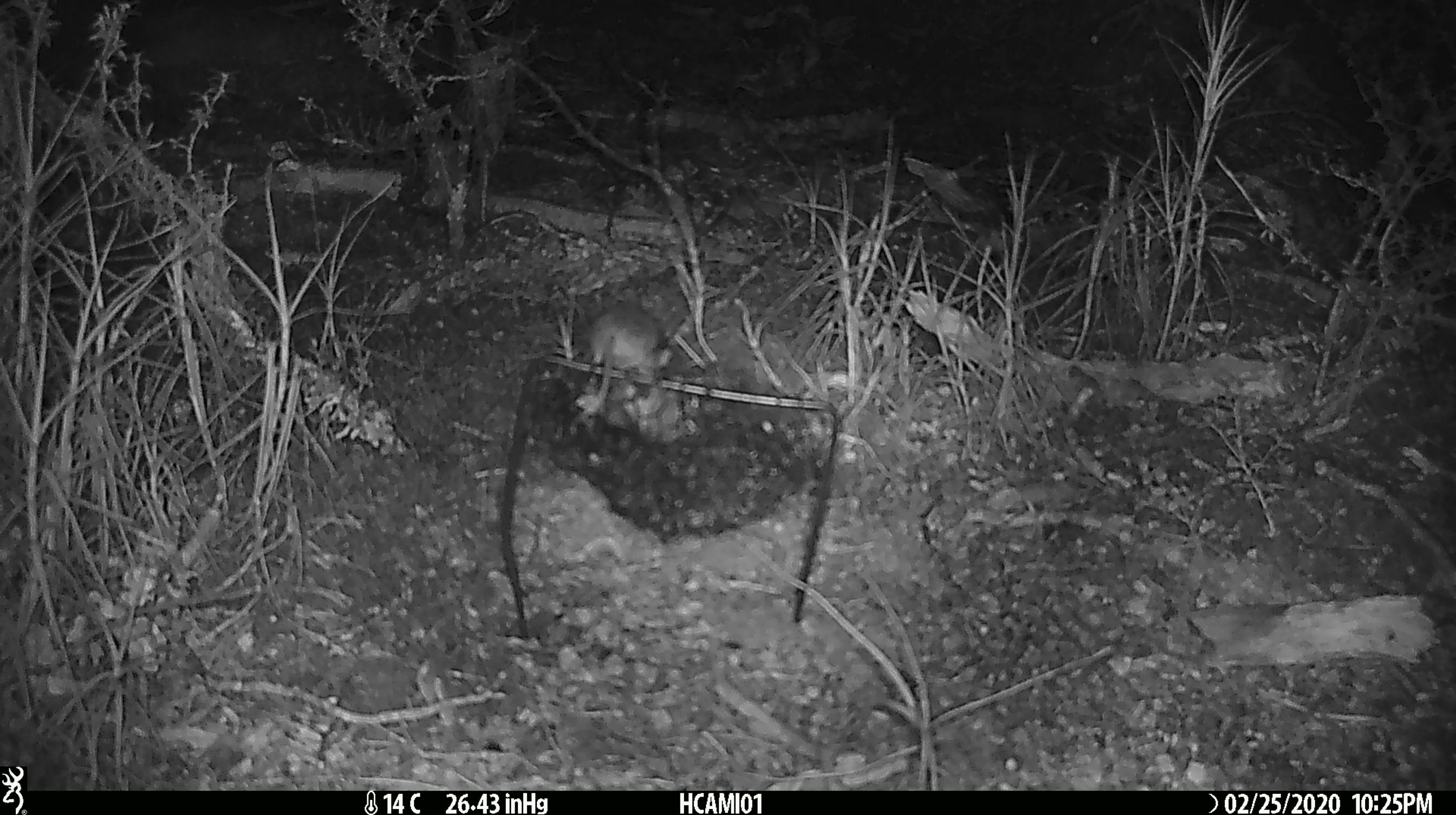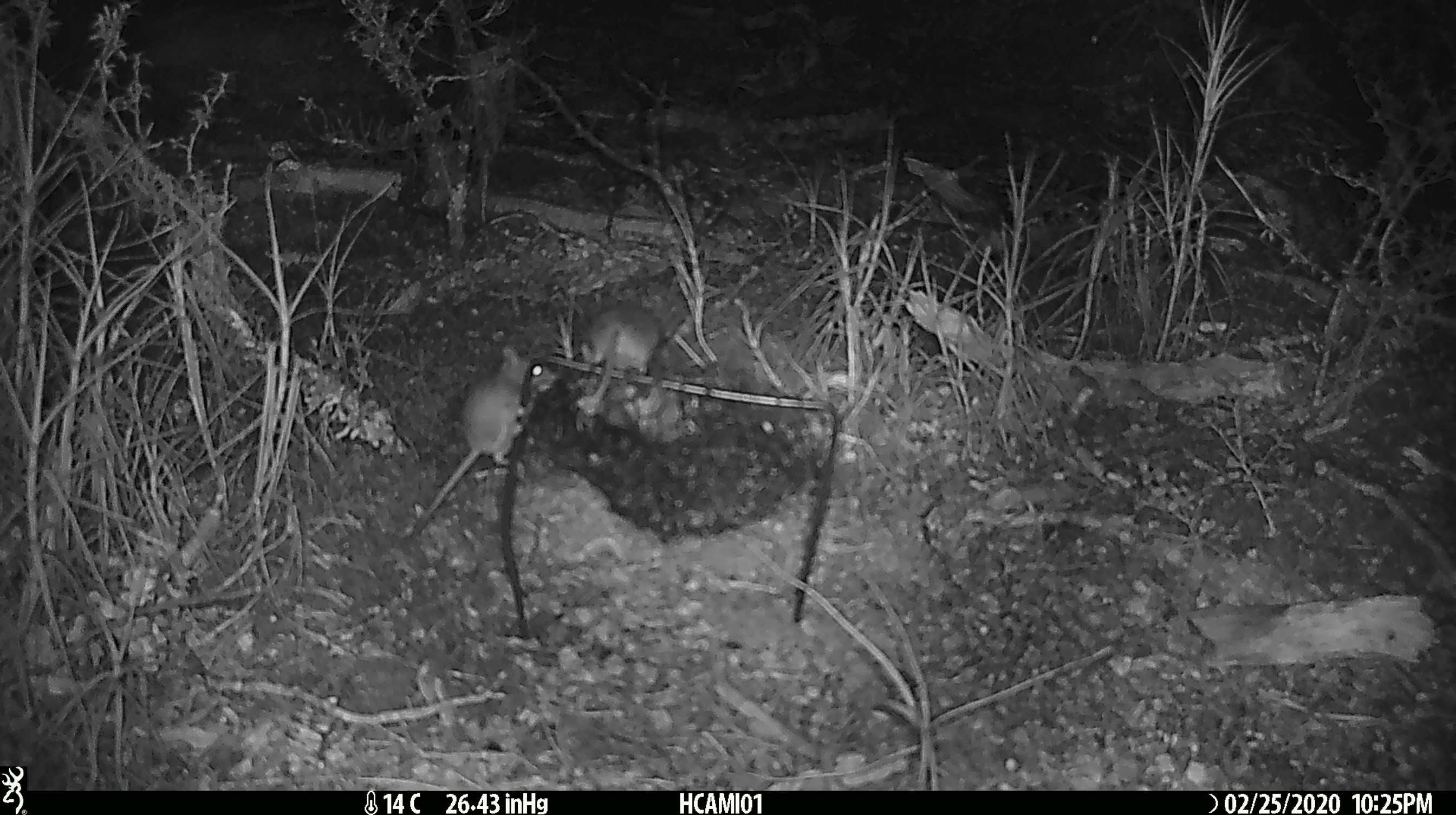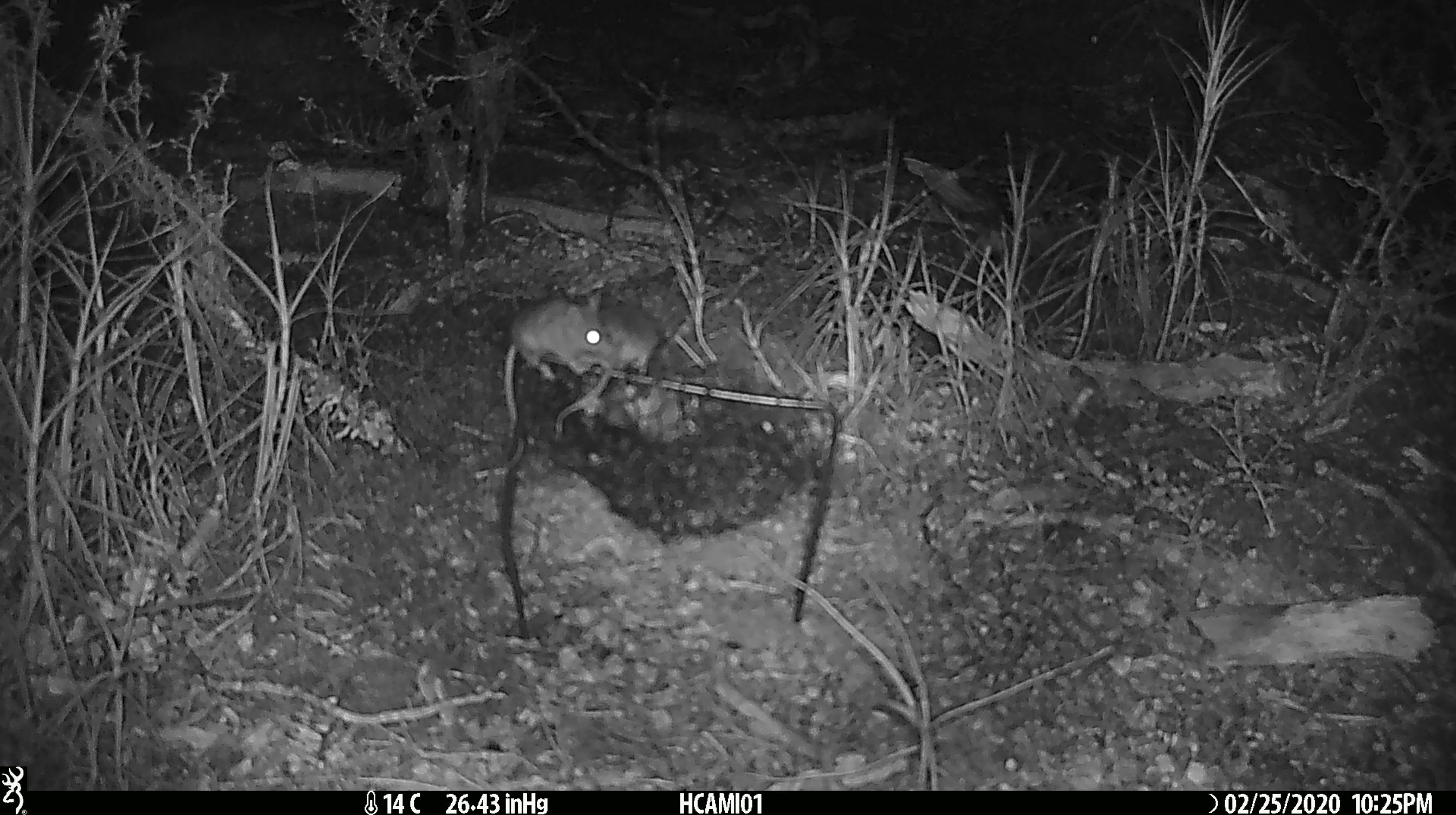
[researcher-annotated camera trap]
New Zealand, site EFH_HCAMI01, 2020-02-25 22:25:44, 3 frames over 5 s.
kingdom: Animalia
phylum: Chordata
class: Mammalia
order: Rodentia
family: Muridae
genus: Mus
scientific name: Mus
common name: mouse